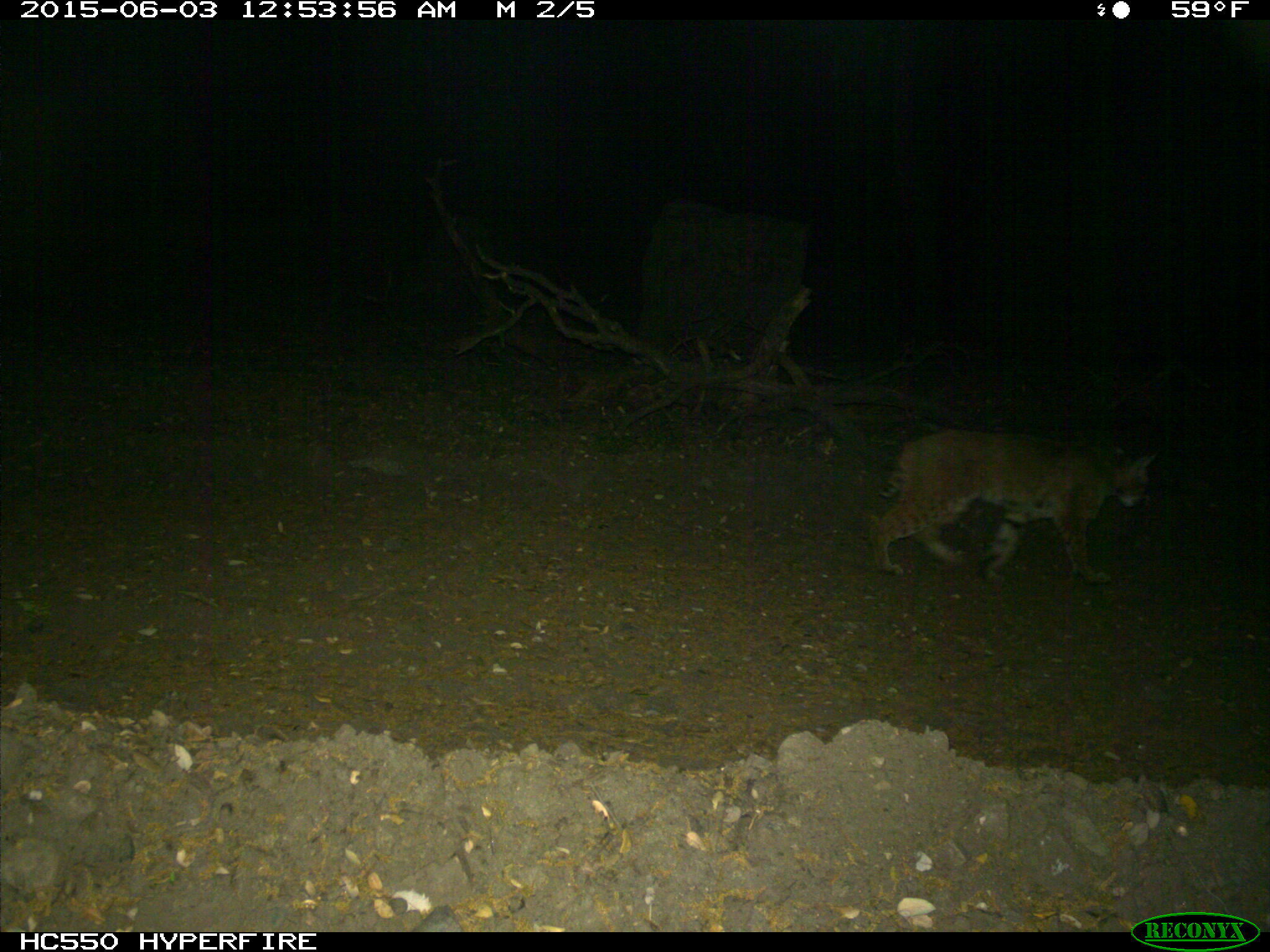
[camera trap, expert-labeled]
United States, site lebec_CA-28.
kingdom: Animalia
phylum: Chordata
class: Mammalia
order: Carnivora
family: Felidae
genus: Lynx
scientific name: Lynx rufus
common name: bobcat